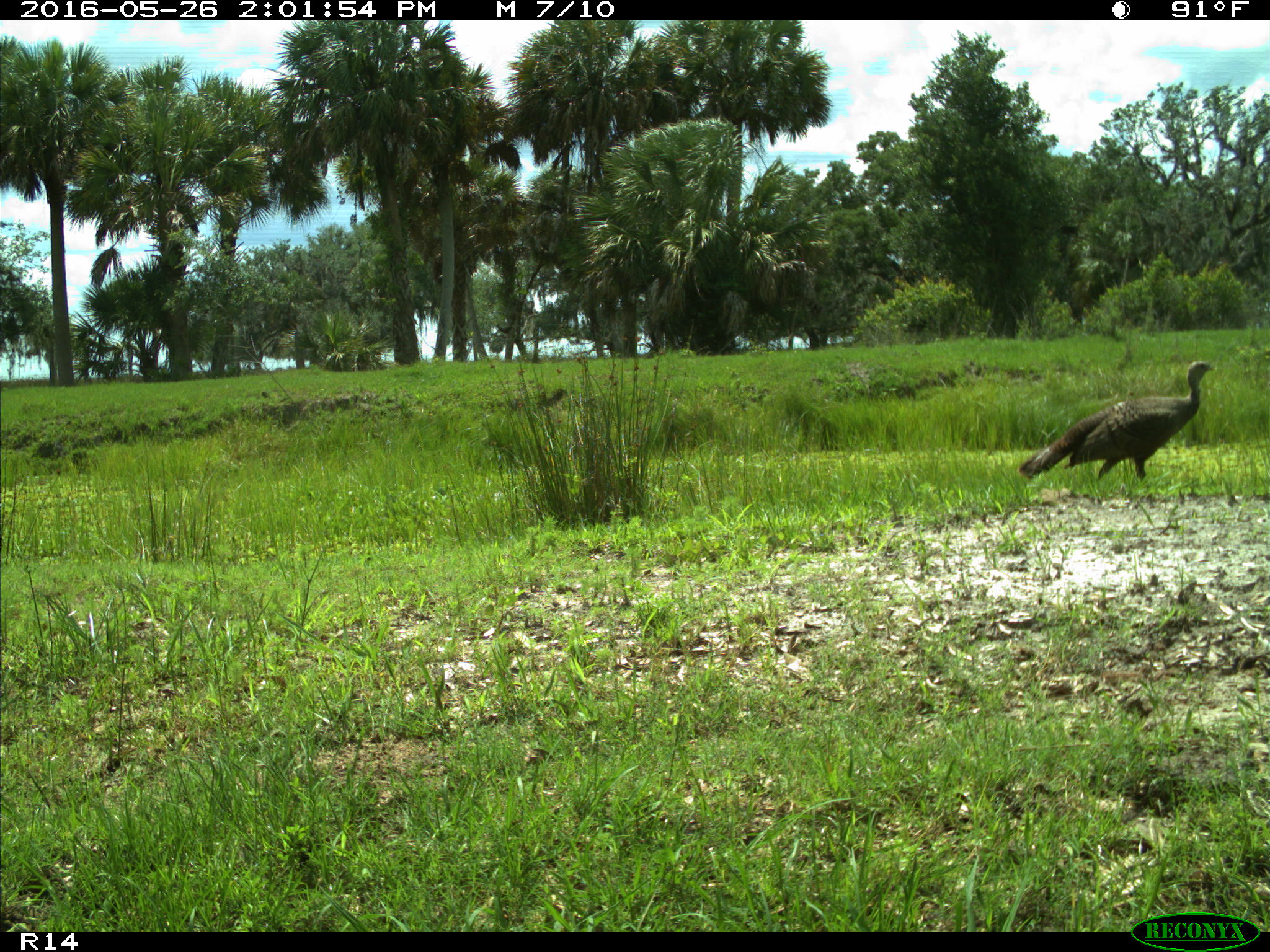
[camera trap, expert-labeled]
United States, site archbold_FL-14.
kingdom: Animalia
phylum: Chordata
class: Aves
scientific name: Aves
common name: birds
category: unidentified bird